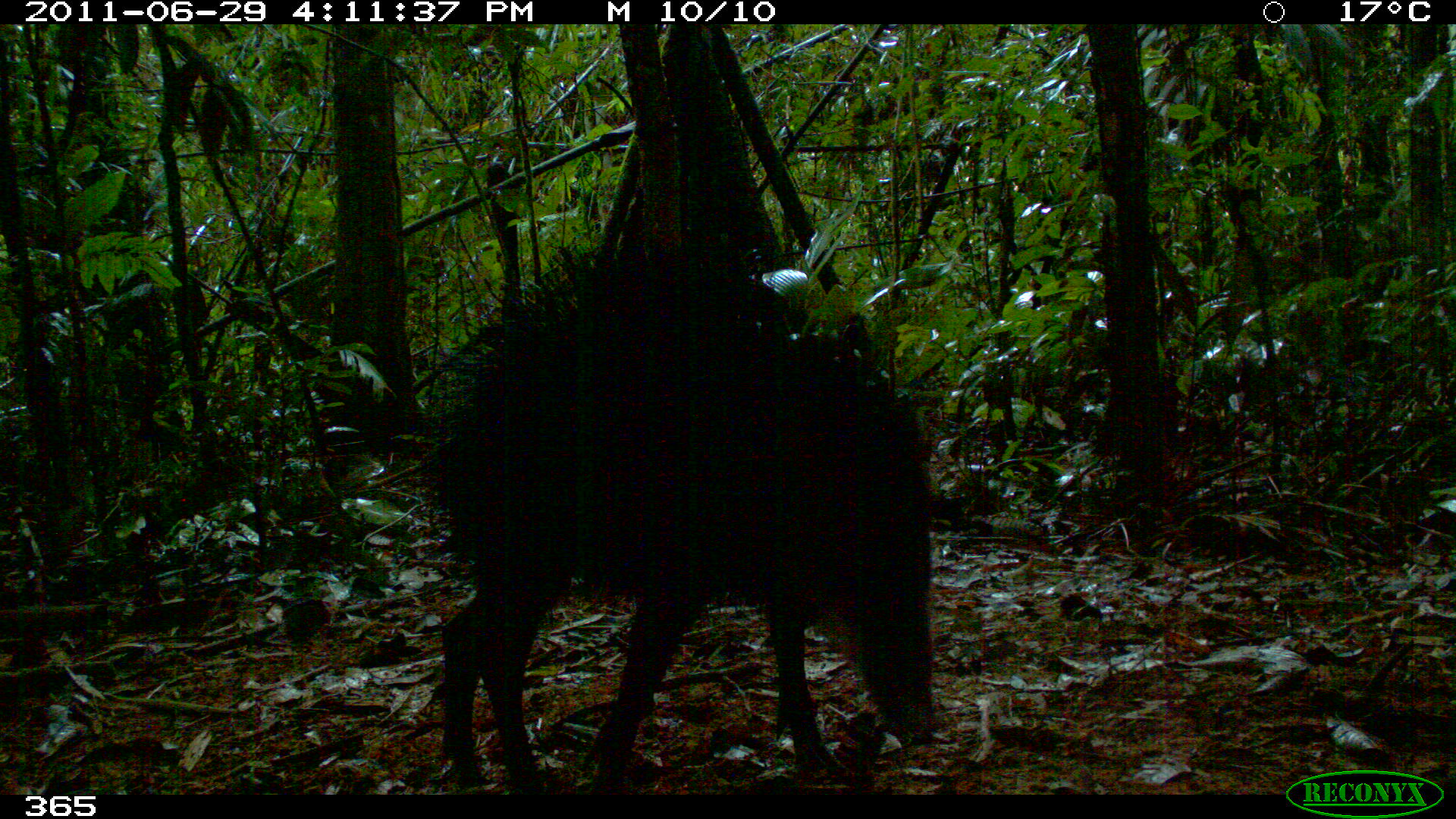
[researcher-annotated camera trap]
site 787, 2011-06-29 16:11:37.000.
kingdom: Animalia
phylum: Chordata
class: Mammalia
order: Artiodactyla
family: Tayassuidae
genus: Tayassu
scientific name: Tayassu pecari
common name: white-lipped peccary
Tayassu pecari (white-lipped peccary).